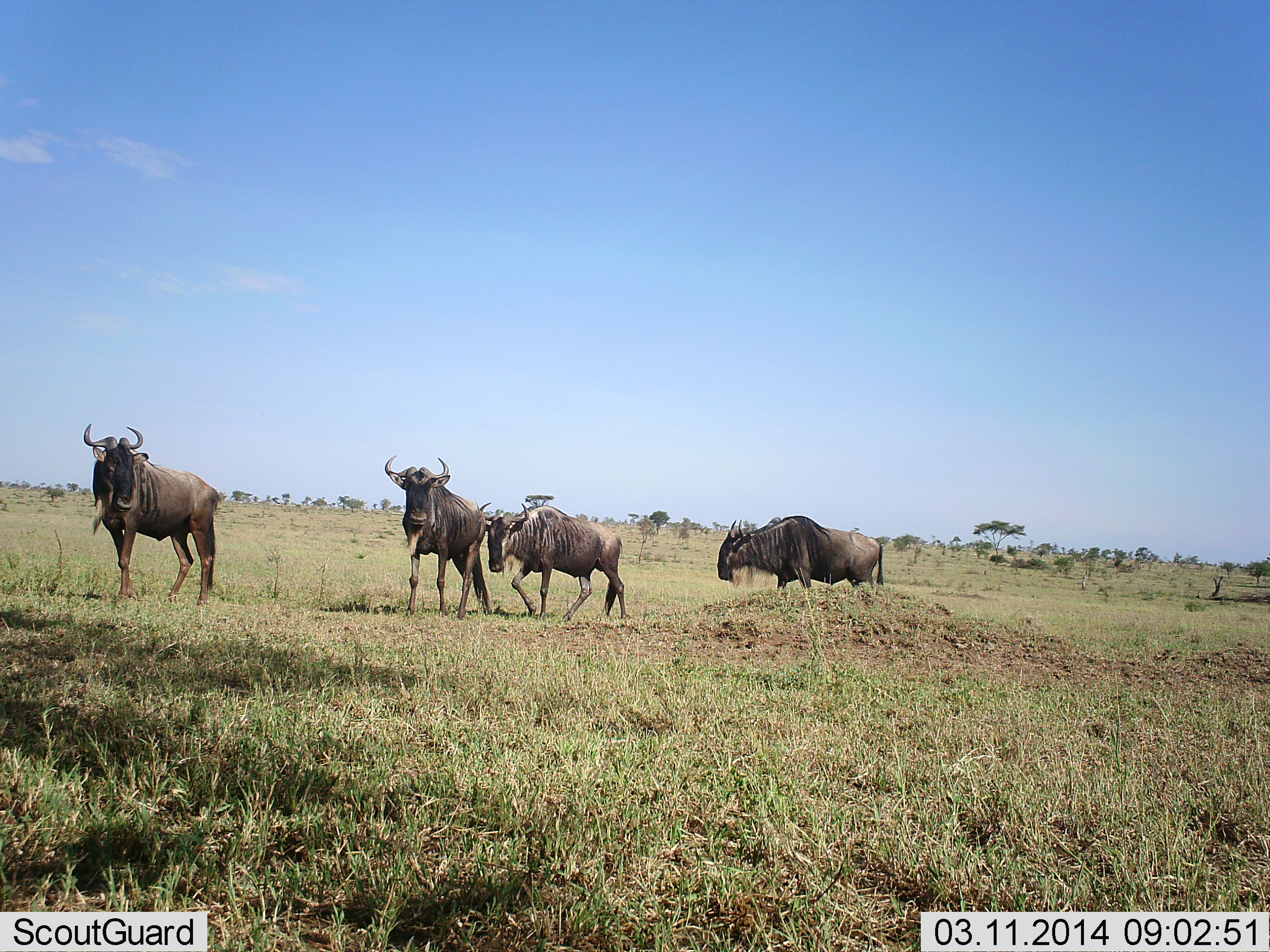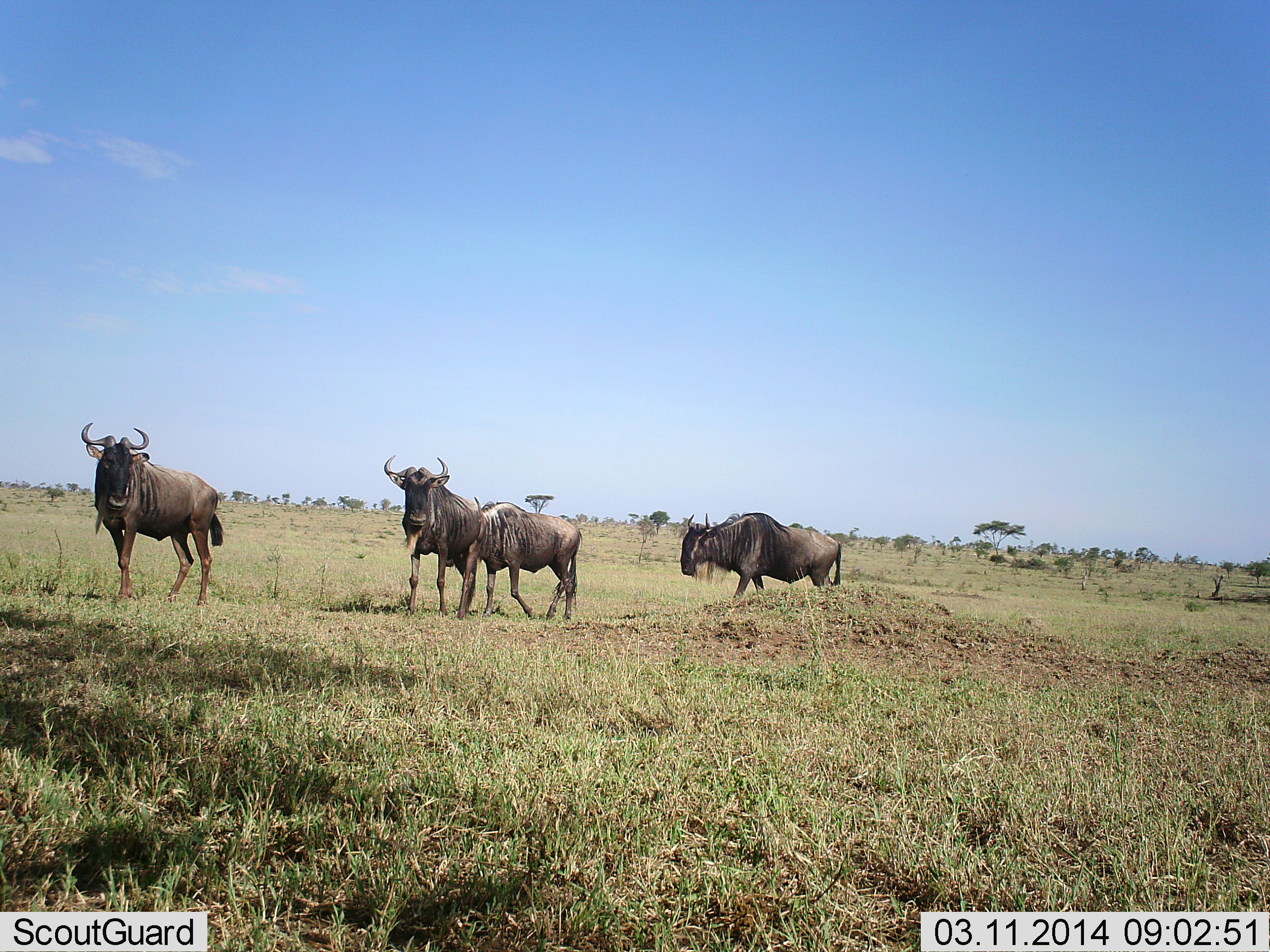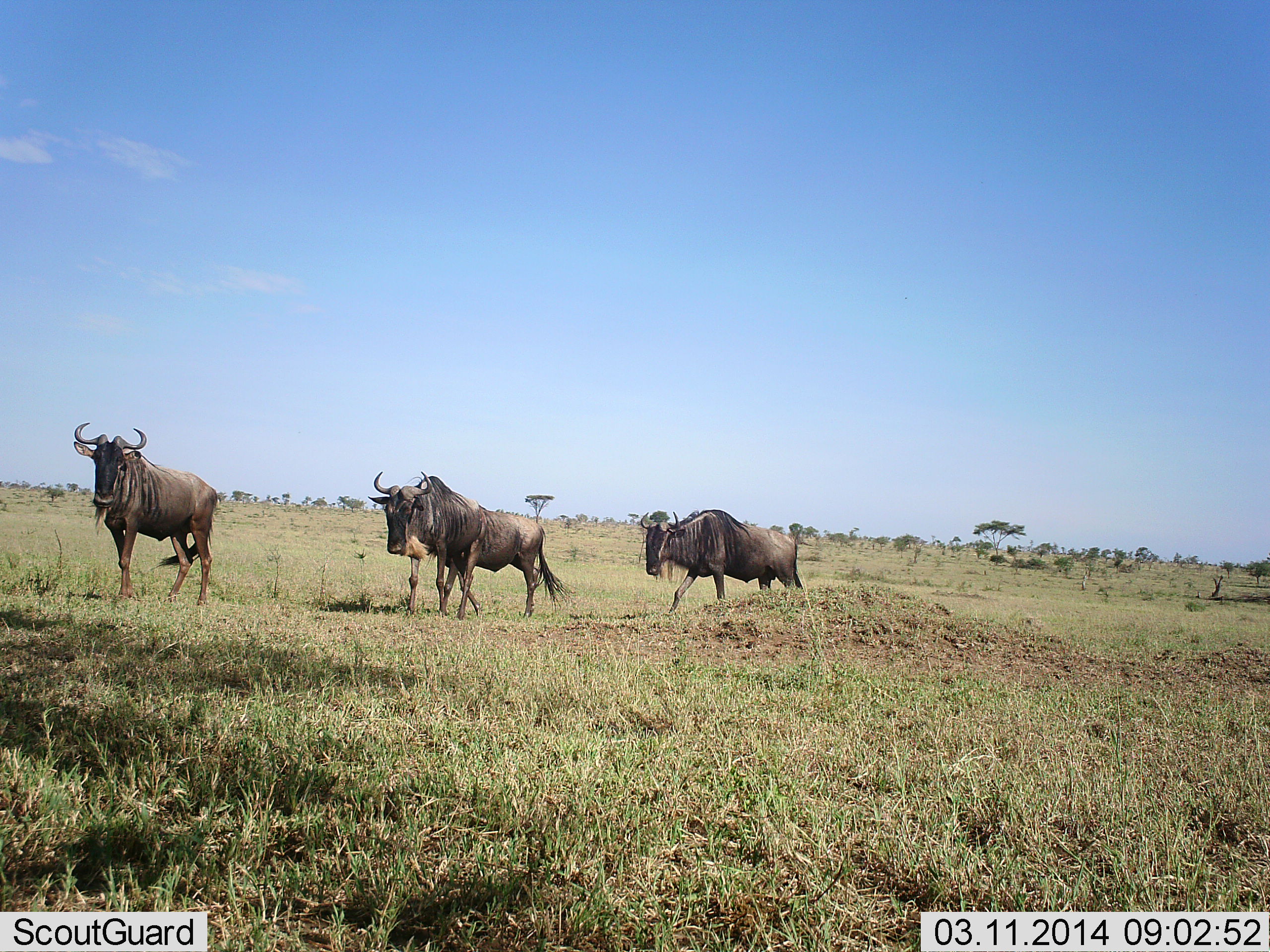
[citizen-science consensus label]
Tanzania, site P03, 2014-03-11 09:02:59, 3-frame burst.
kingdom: Animalia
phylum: Chordata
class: Mammalia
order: Artiodactyla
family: Bovidae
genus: Connochaetes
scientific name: Connochaetes taurinus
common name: blue wildebeest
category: wildebeest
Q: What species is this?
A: Wildebeest (blue wildebeest) (Connochaetes taurinus).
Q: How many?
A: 4.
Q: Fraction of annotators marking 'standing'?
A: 70%.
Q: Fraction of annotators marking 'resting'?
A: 0%.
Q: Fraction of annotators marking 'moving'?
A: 70%.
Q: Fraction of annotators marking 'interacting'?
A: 0%.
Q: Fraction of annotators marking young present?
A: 0%.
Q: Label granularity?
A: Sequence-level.